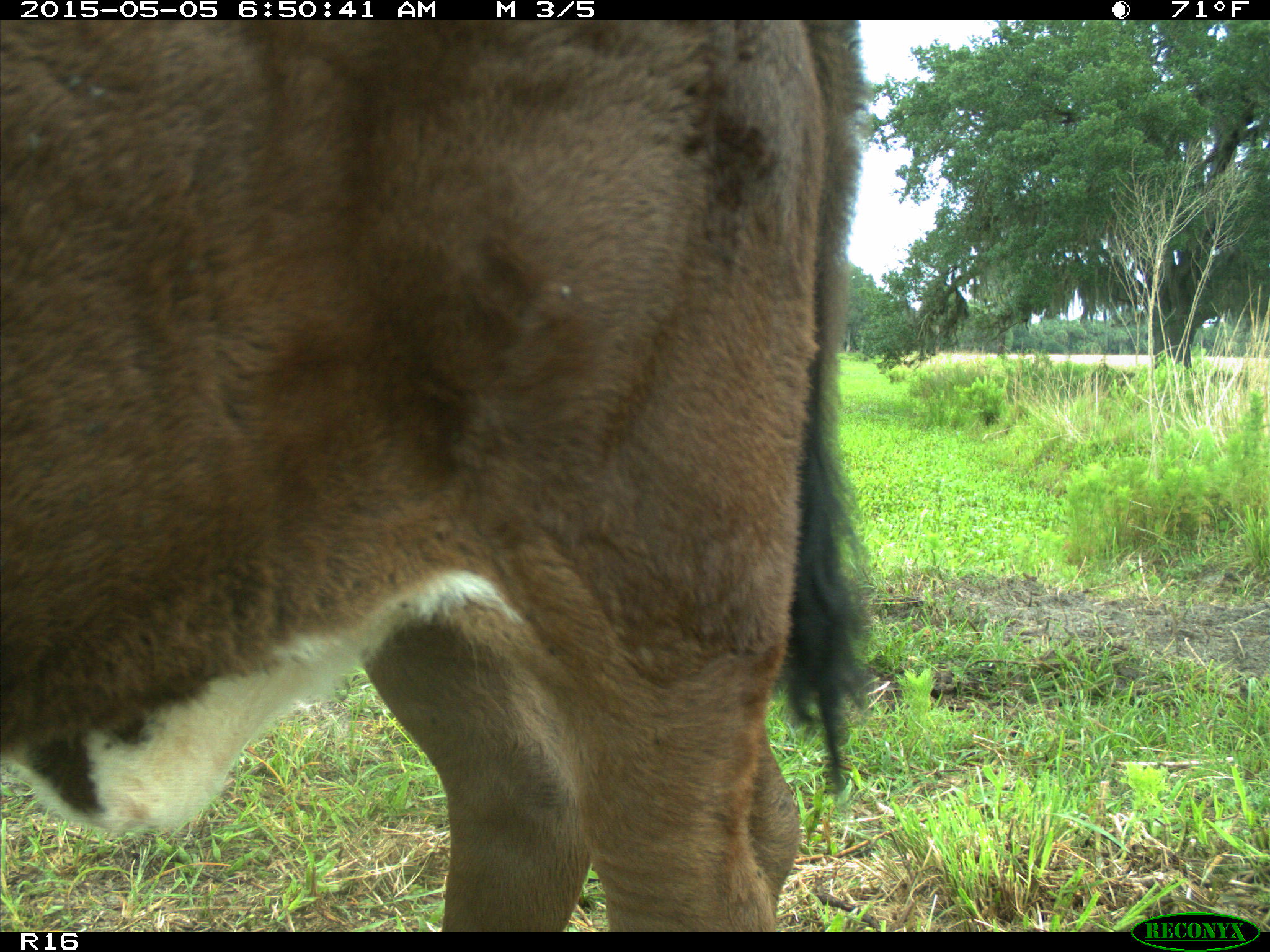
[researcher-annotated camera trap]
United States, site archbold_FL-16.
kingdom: Animalia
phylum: Chordata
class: Mammalia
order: Artiodactyla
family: Bovidae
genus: Bos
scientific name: Bos taurus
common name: domestic cow